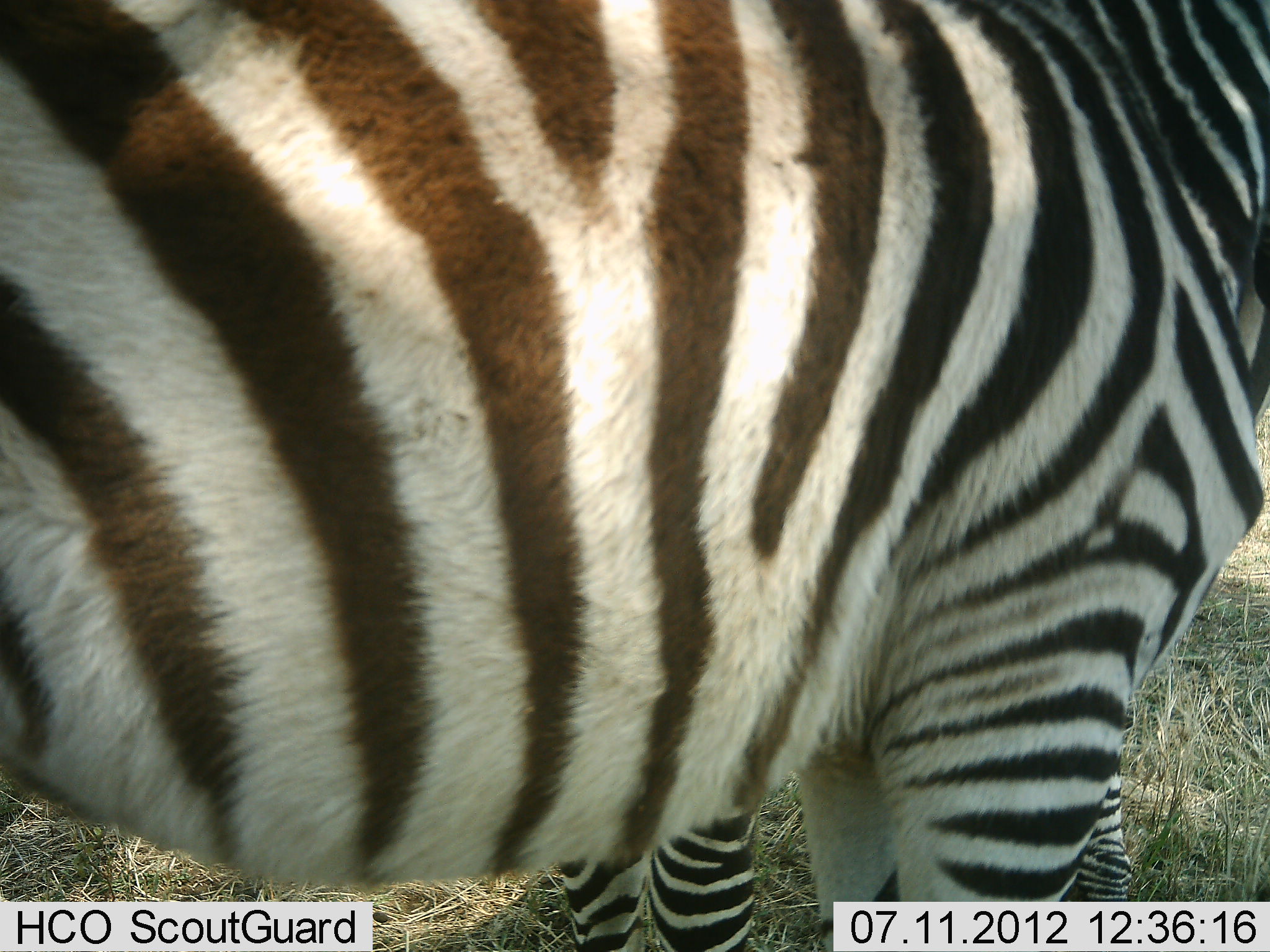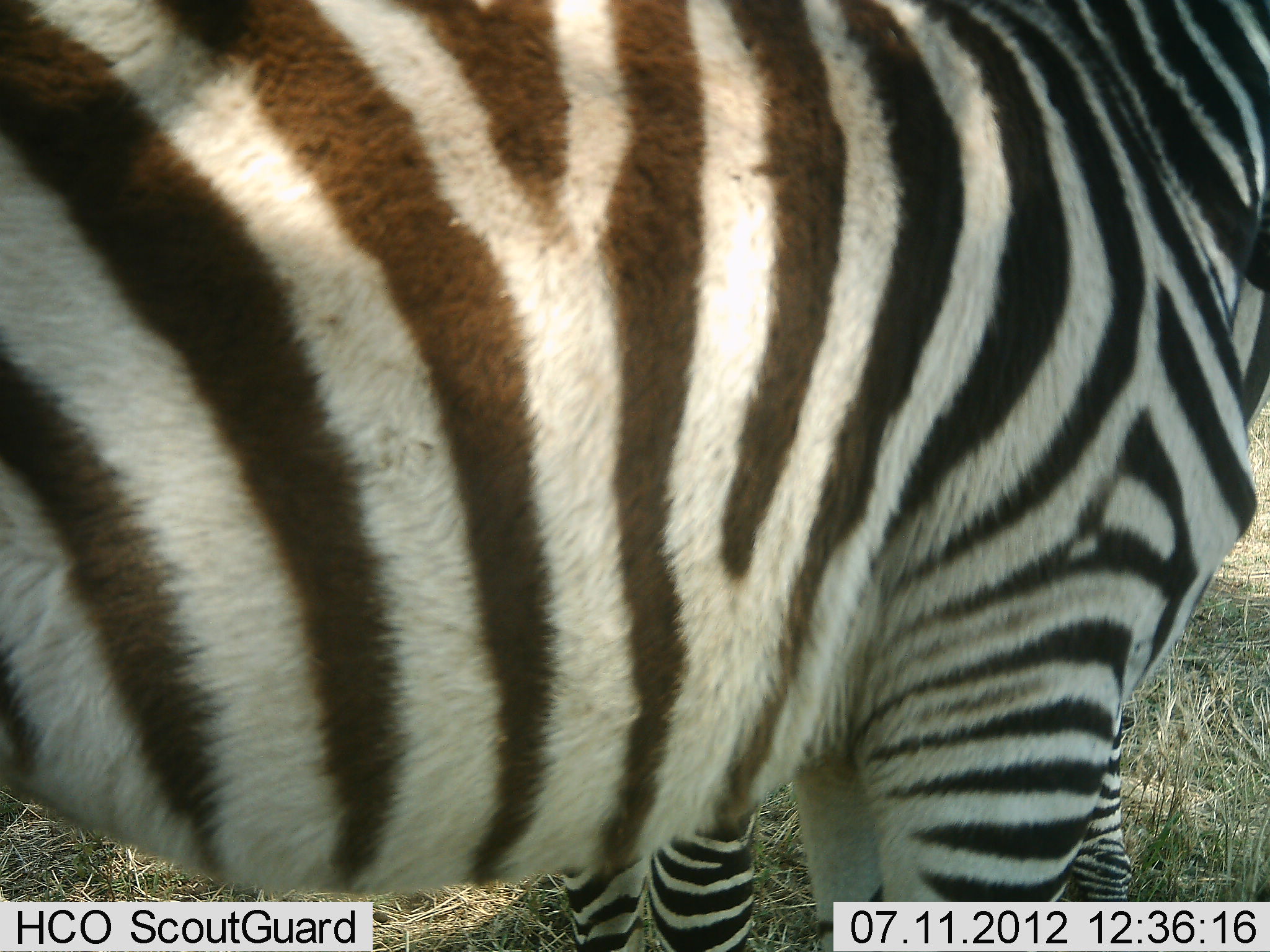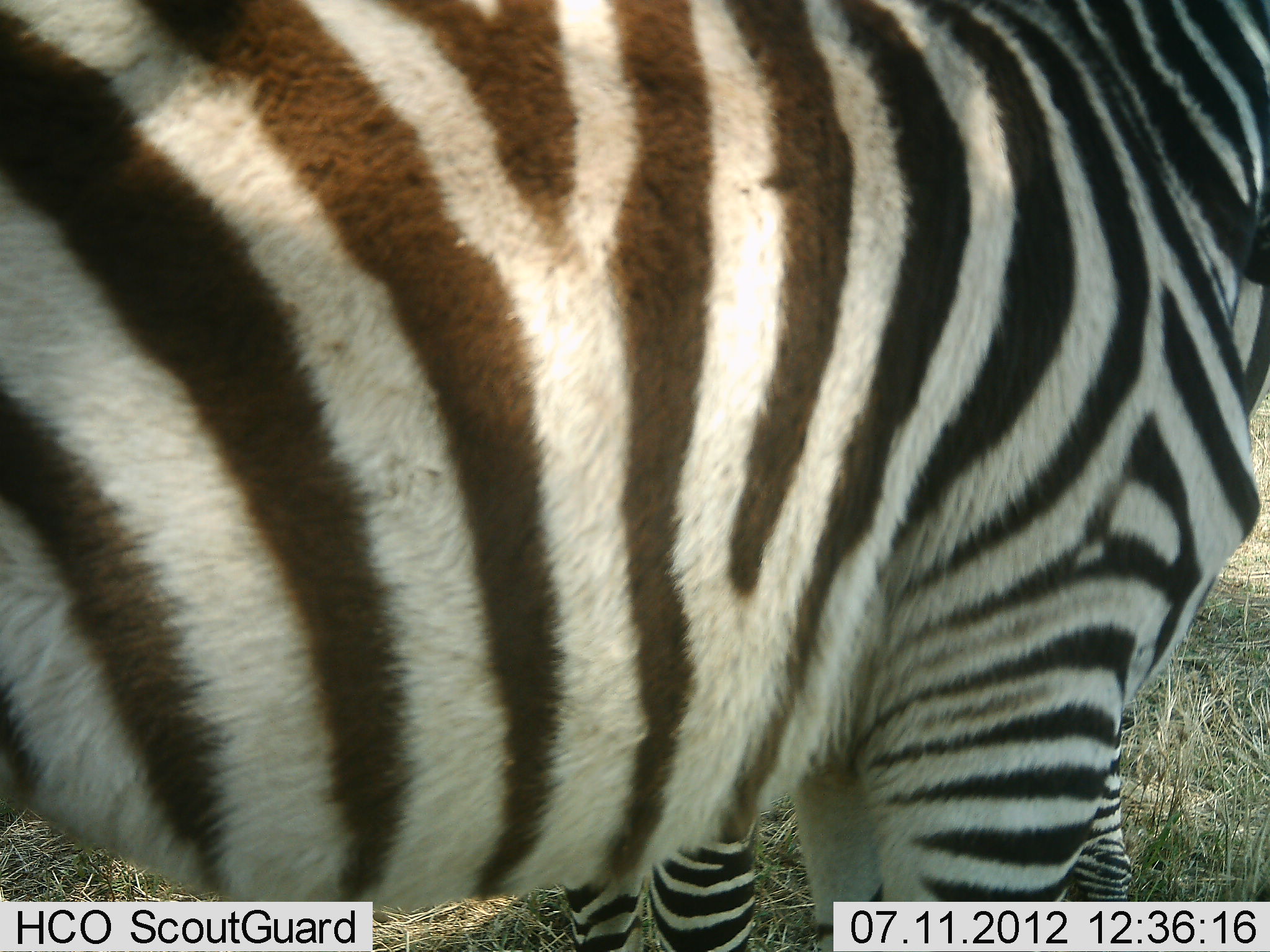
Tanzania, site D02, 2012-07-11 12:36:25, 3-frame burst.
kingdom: Animalia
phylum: Chordata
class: Mammalia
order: Perissodactyla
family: Equidae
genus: Equus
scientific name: Equus quagga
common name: plains zebra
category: zebra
Zebra (plains zebra) (Equus quagga), count 2. Behavior (volunteer vote fractions): standing 90%, resting 10%, moving 0%, interacting 0%. Young present (vote fraction): 10%. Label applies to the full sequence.